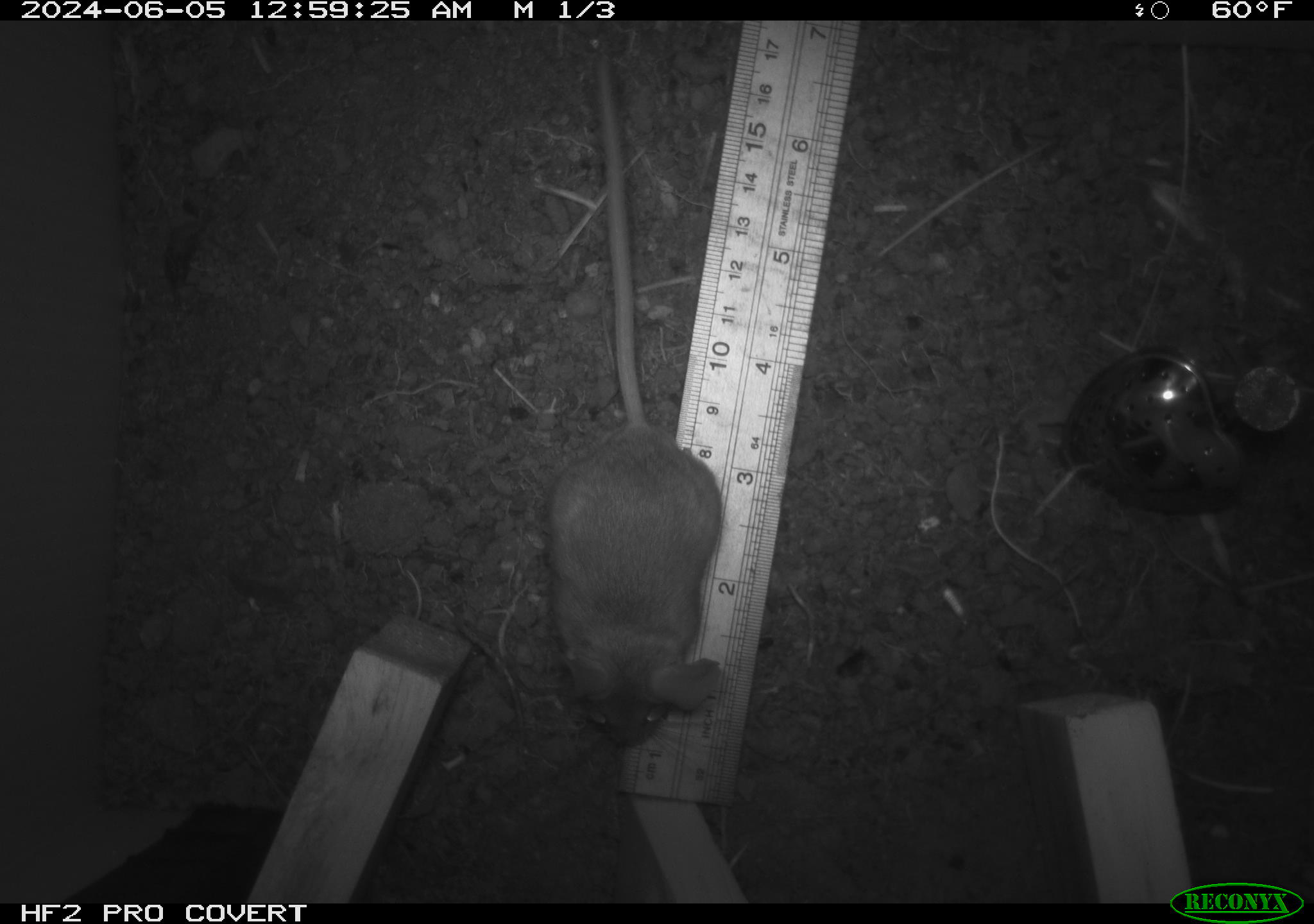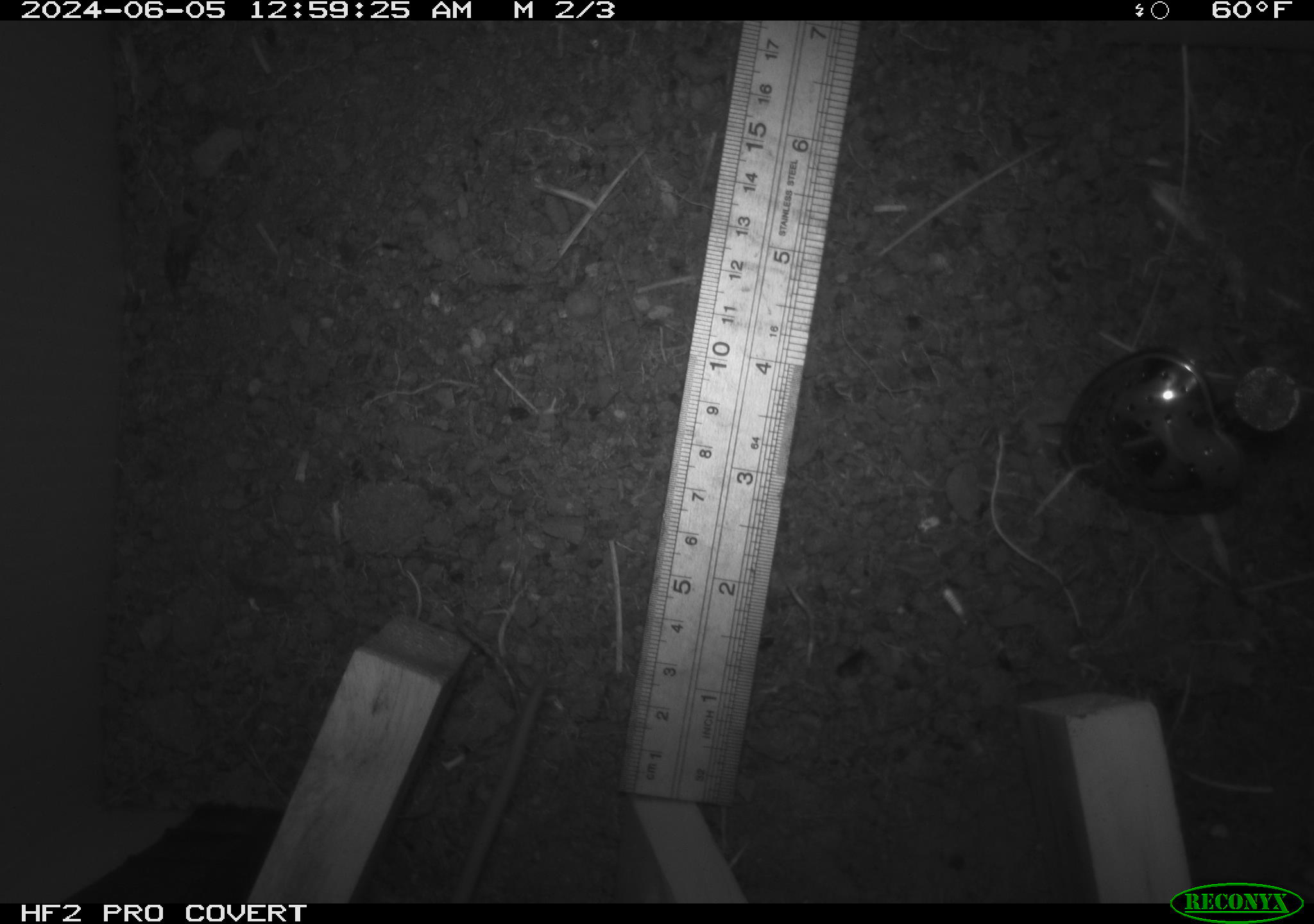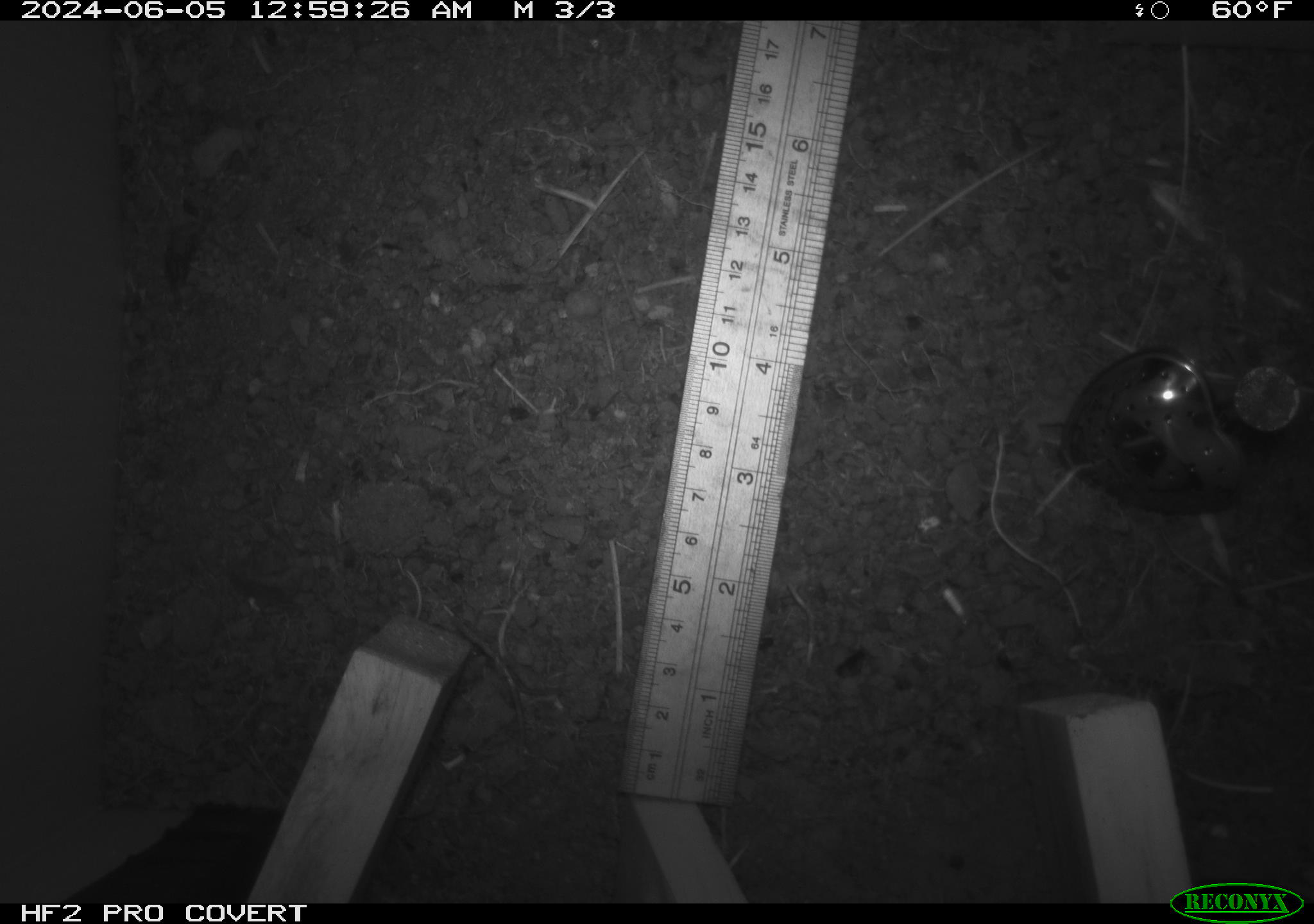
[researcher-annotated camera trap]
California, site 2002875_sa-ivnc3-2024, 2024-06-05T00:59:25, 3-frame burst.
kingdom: Animalia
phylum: Chordata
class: Mammalia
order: Rodentia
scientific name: Rodentia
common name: mouse species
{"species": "mouse species (Rodentia)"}